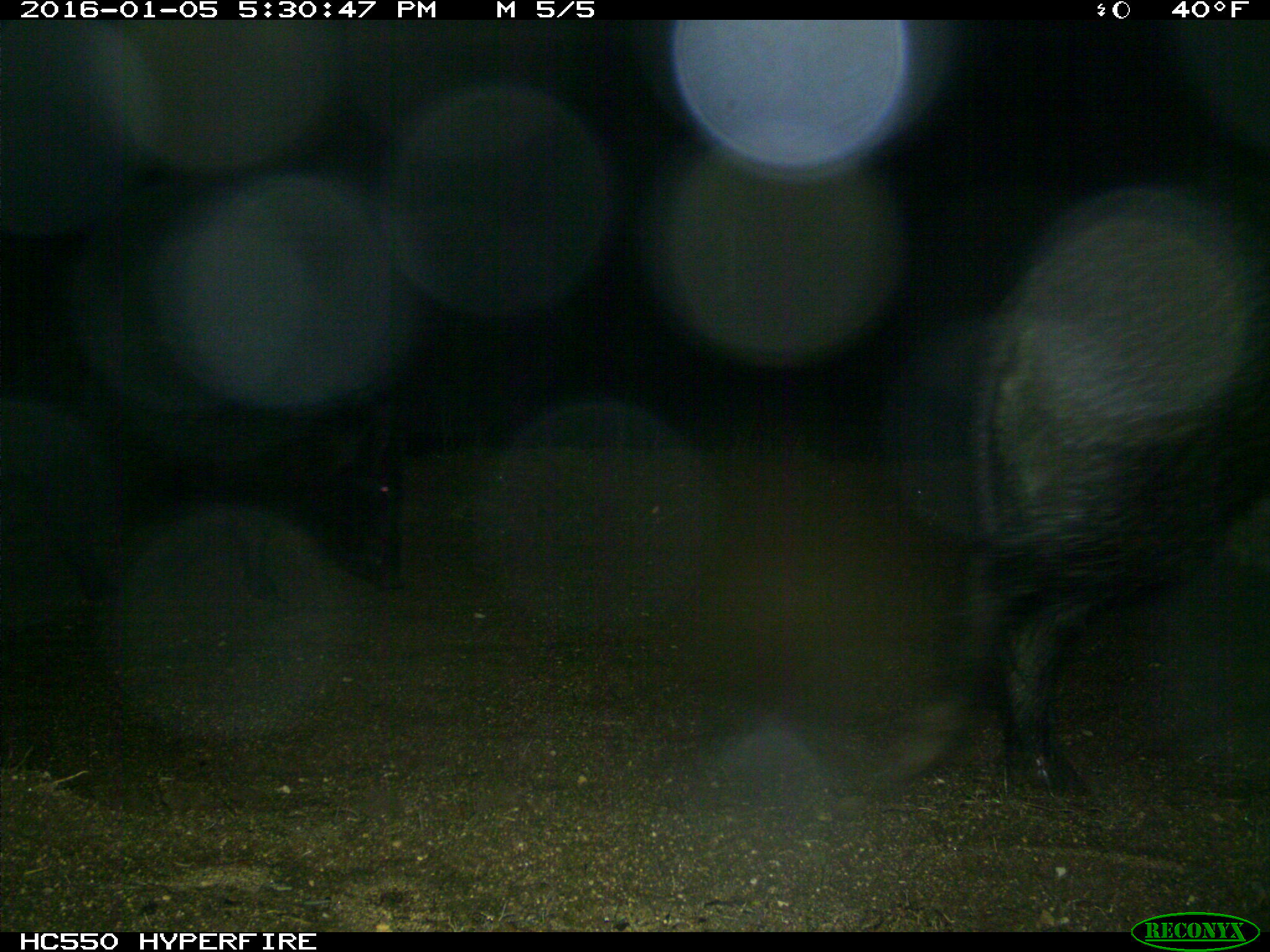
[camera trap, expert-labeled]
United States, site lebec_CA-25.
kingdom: Animalia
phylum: Chordata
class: Mammalia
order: Artiodactyla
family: Suidae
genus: Sus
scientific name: Sus scrofa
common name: wild boar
Sus scrofa (wild boar).